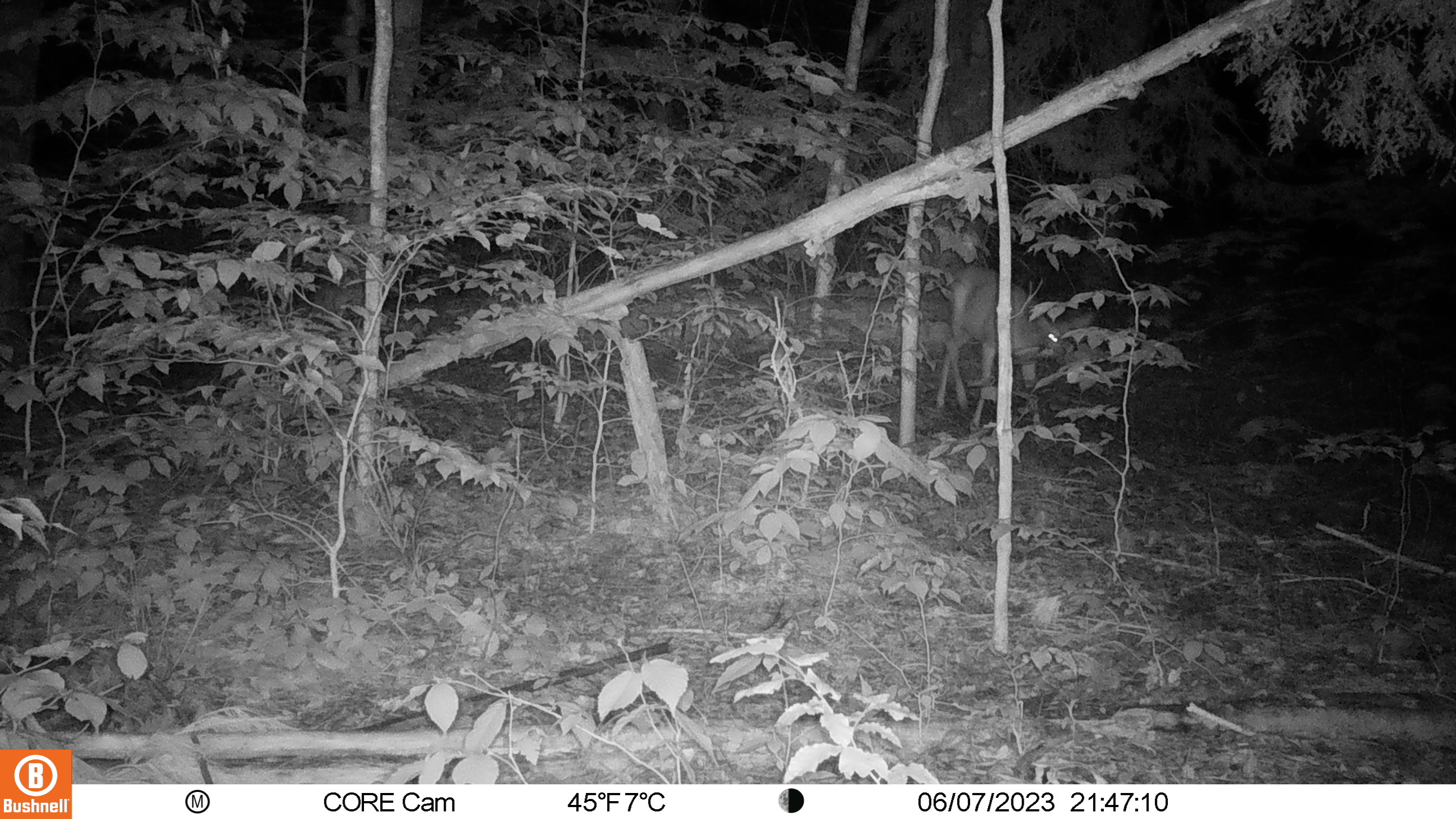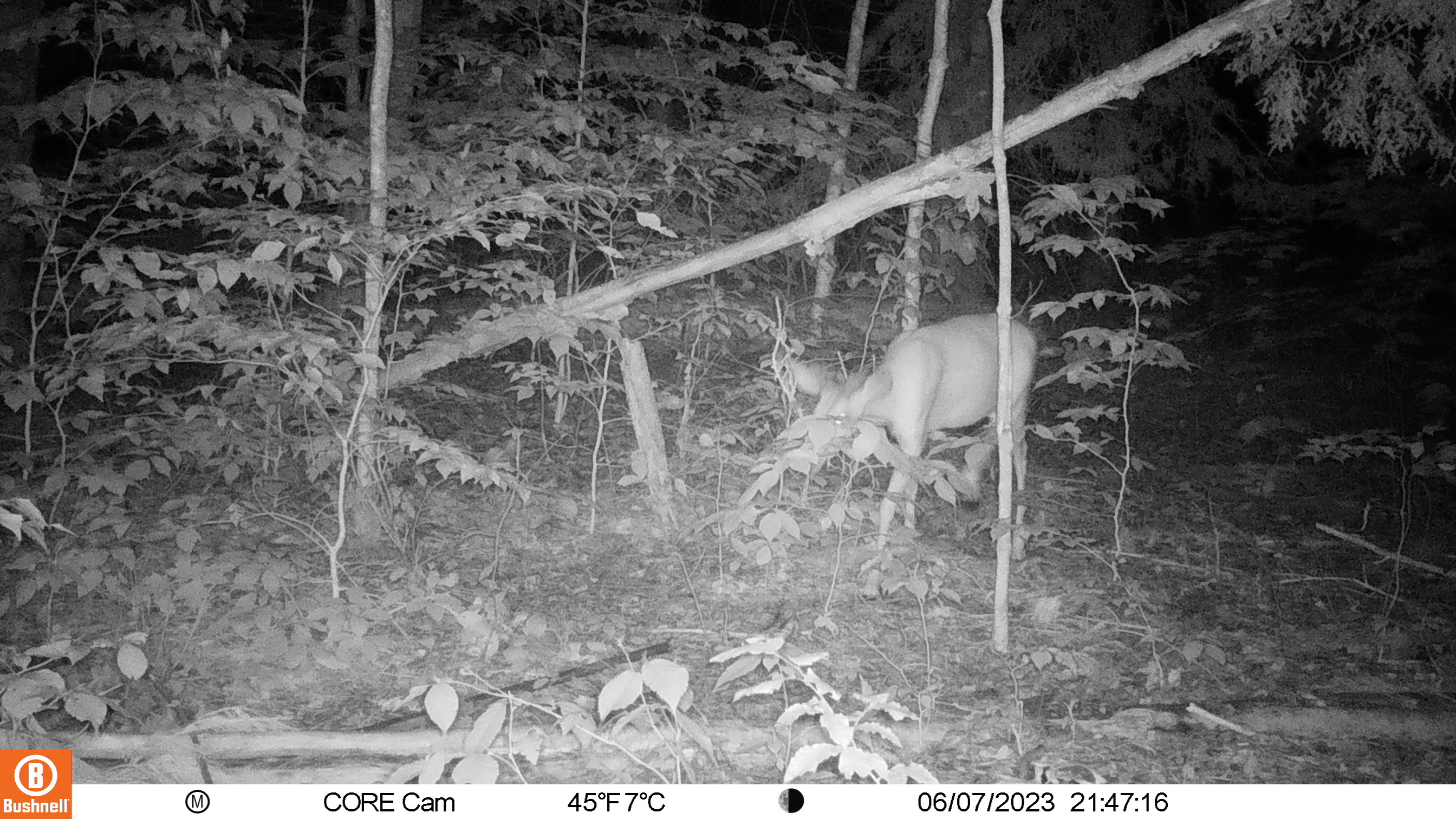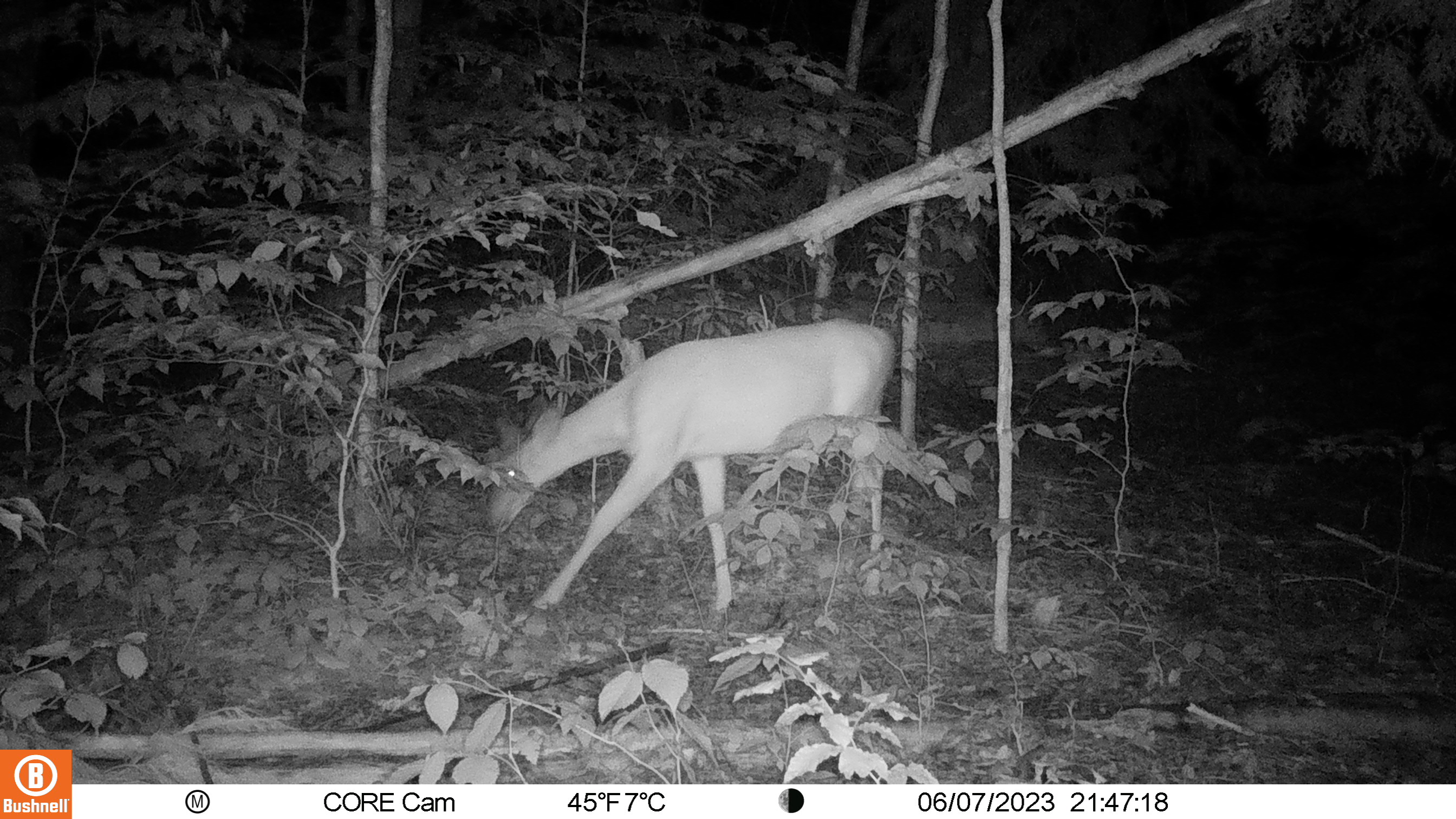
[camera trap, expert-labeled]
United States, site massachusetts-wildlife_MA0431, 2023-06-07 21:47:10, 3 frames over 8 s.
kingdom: Animalia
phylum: Chordata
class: Mammalia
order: Artiodactyla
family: Cervidae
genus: Odocoileus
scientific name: Odocoileus virginianus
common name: white-tailed deer